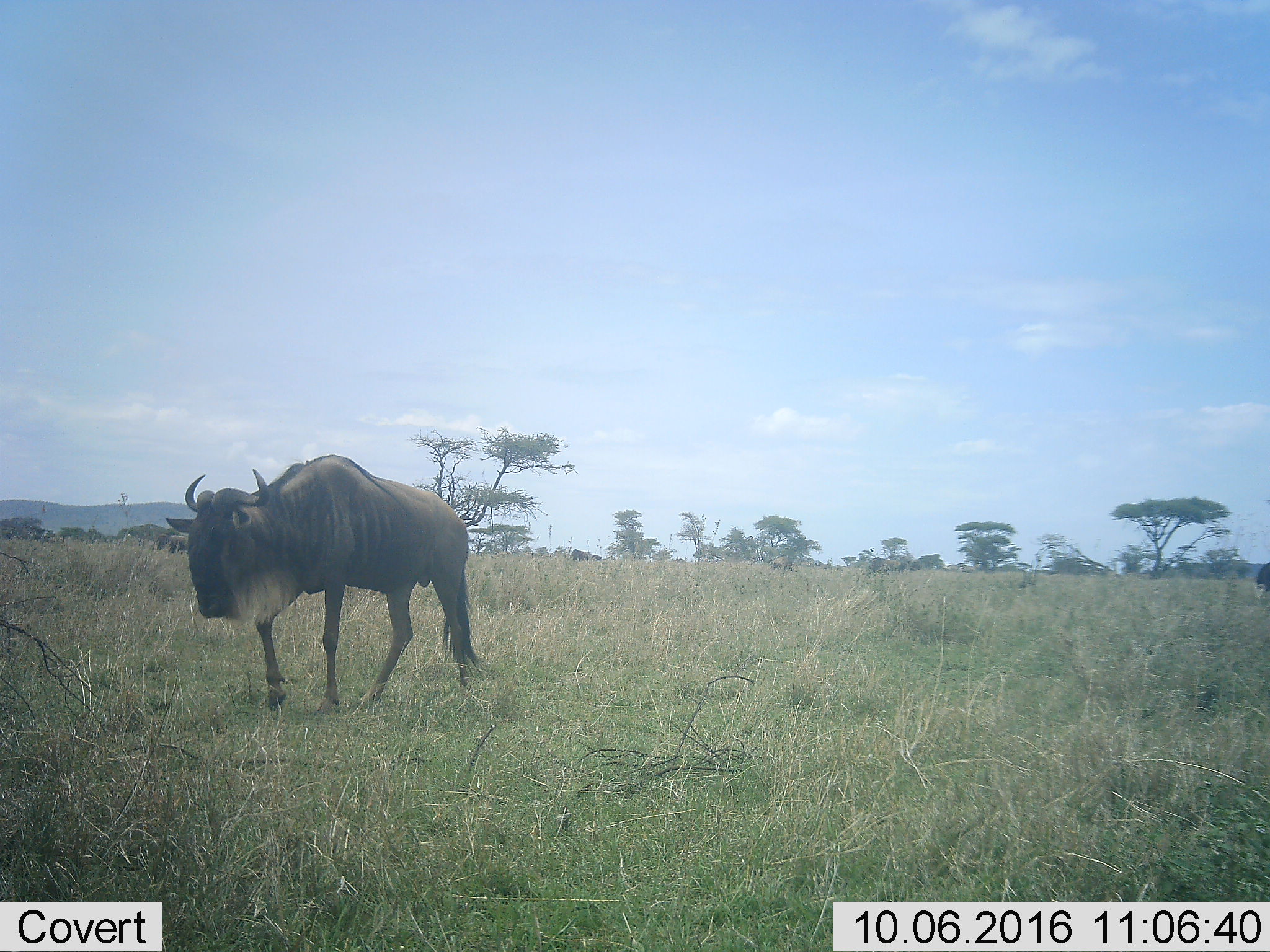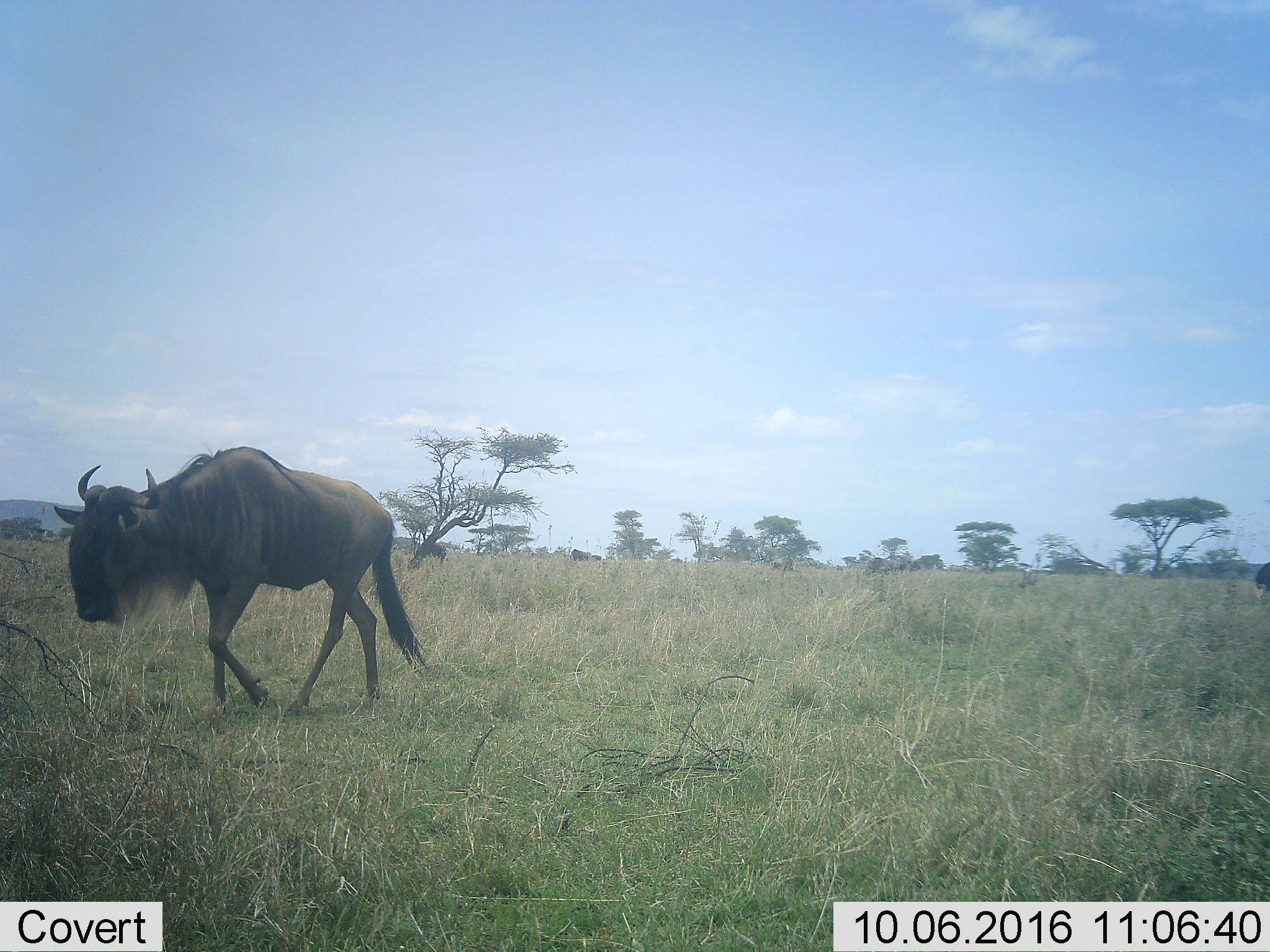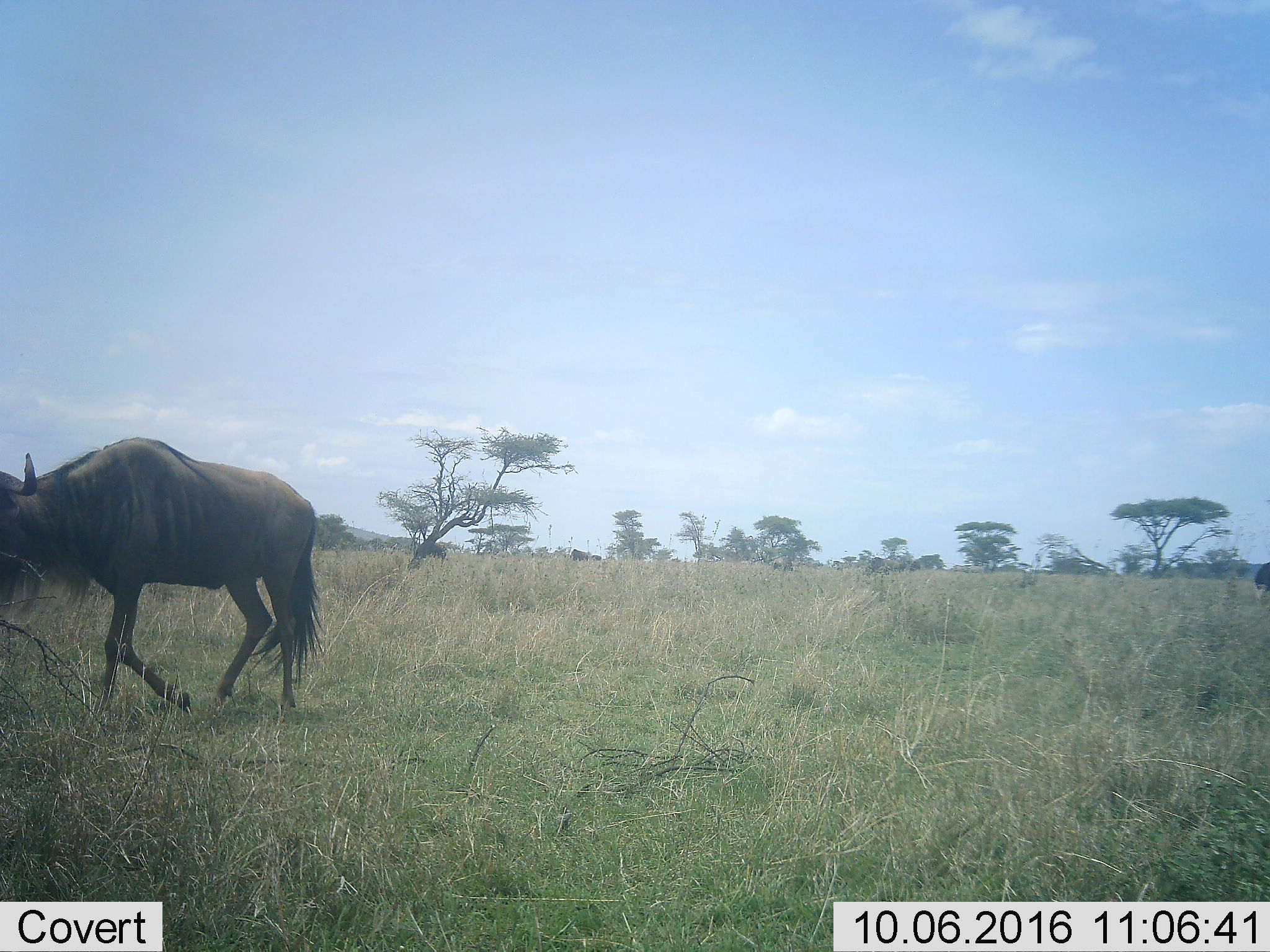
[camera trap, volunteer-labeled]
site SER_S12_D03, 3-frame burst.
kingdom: Animalia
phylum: Chordata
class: Mammalia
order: Artiodactyla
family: Bovidae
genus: Connochaetes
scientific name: Connochaetes taurinus taurinus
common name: blue wildebeest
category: wildebeestblue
Wildebeestblue (blue wildebeest) (Connochaetes taurinus taurinus), count 6. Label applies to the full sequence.